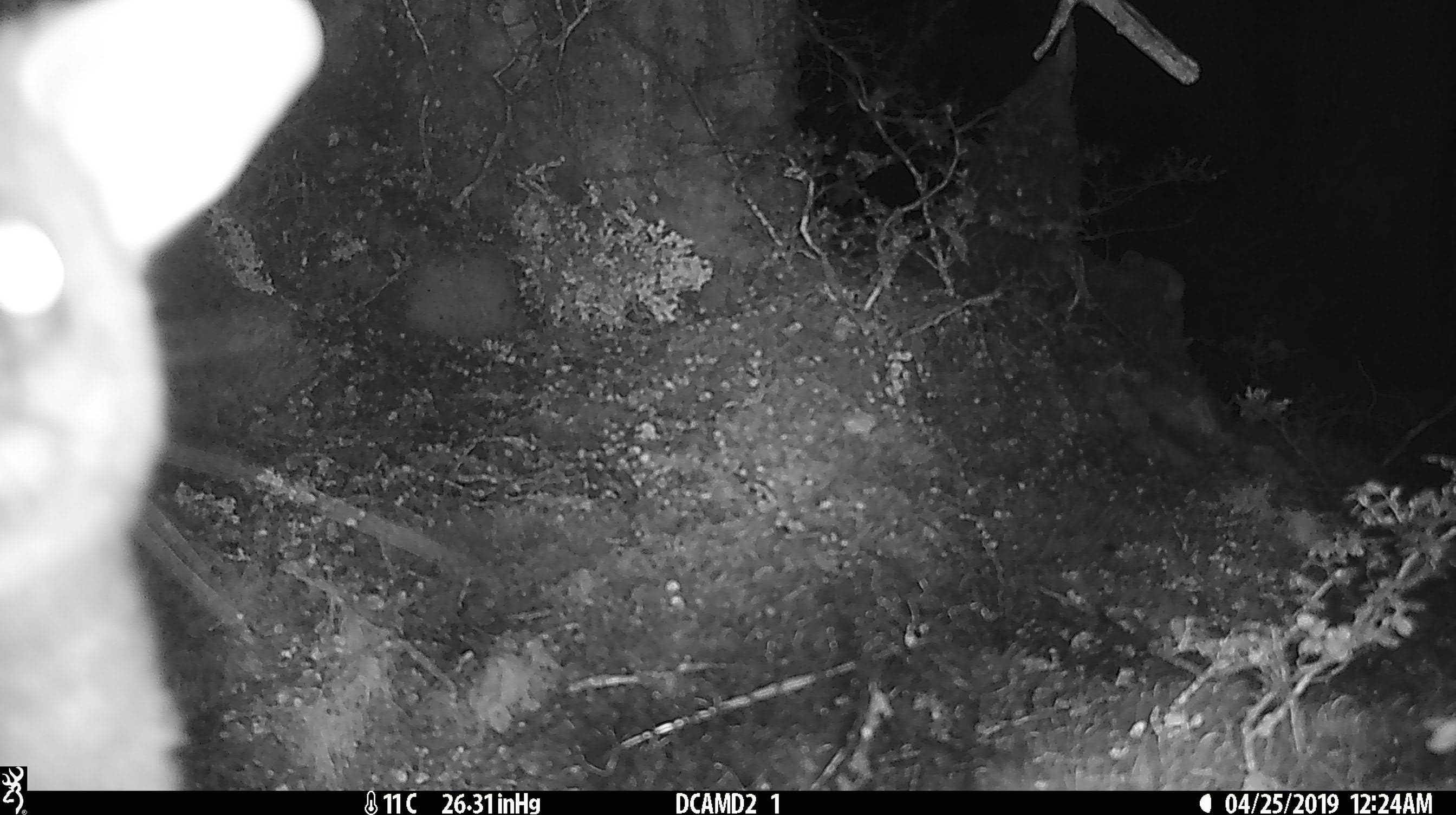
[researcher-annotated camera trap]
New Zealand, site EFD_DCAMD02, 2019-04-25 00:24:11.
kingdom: Animalia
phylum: Chordata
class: Mammalia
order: Diprotodontia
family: Phalangeridae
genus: Trichosurus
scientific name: Trichosurus vulpecula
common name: common brushtail possum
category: possum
Possum (common brushtail possum) (Trichosurus vulpecula).